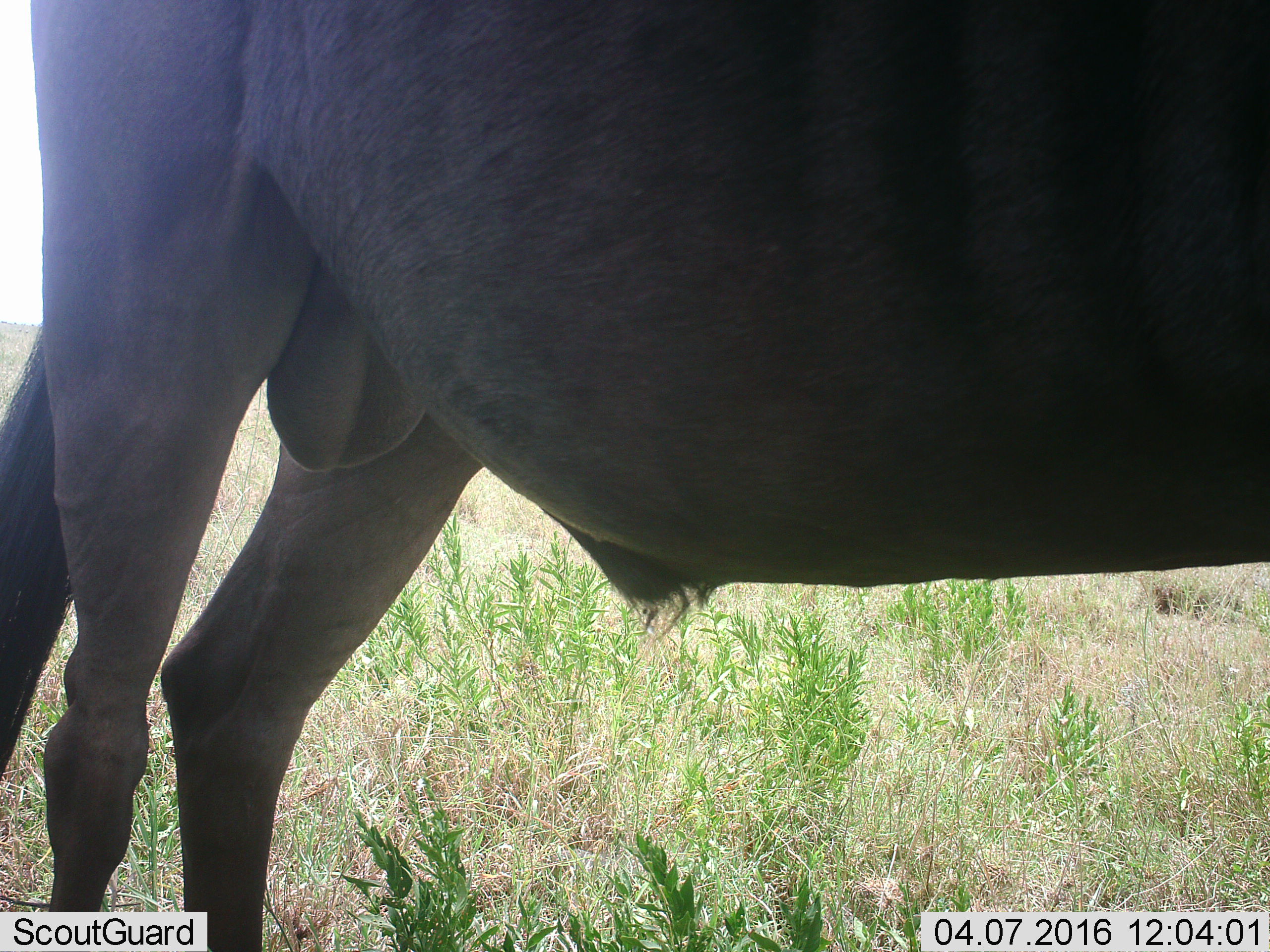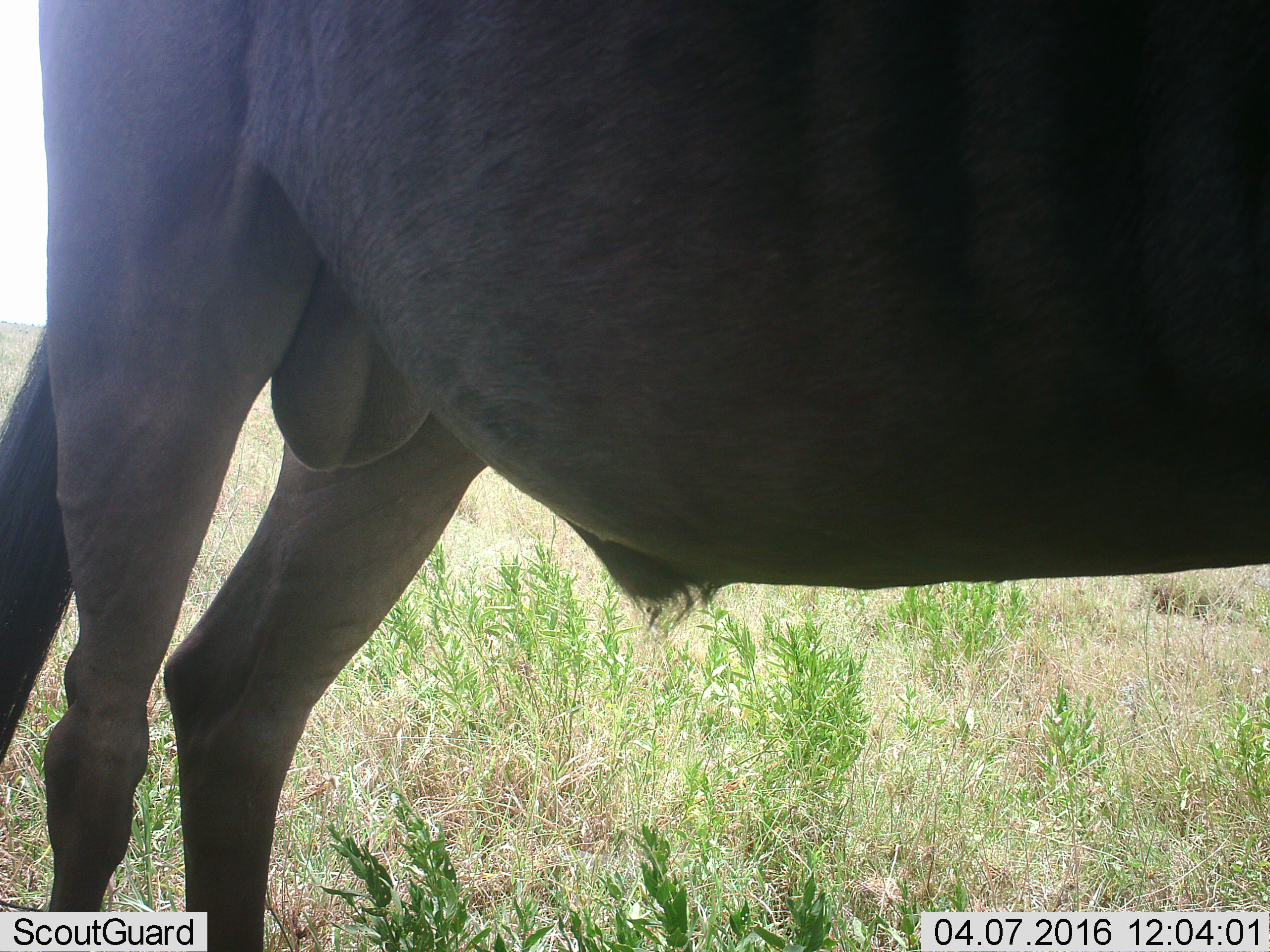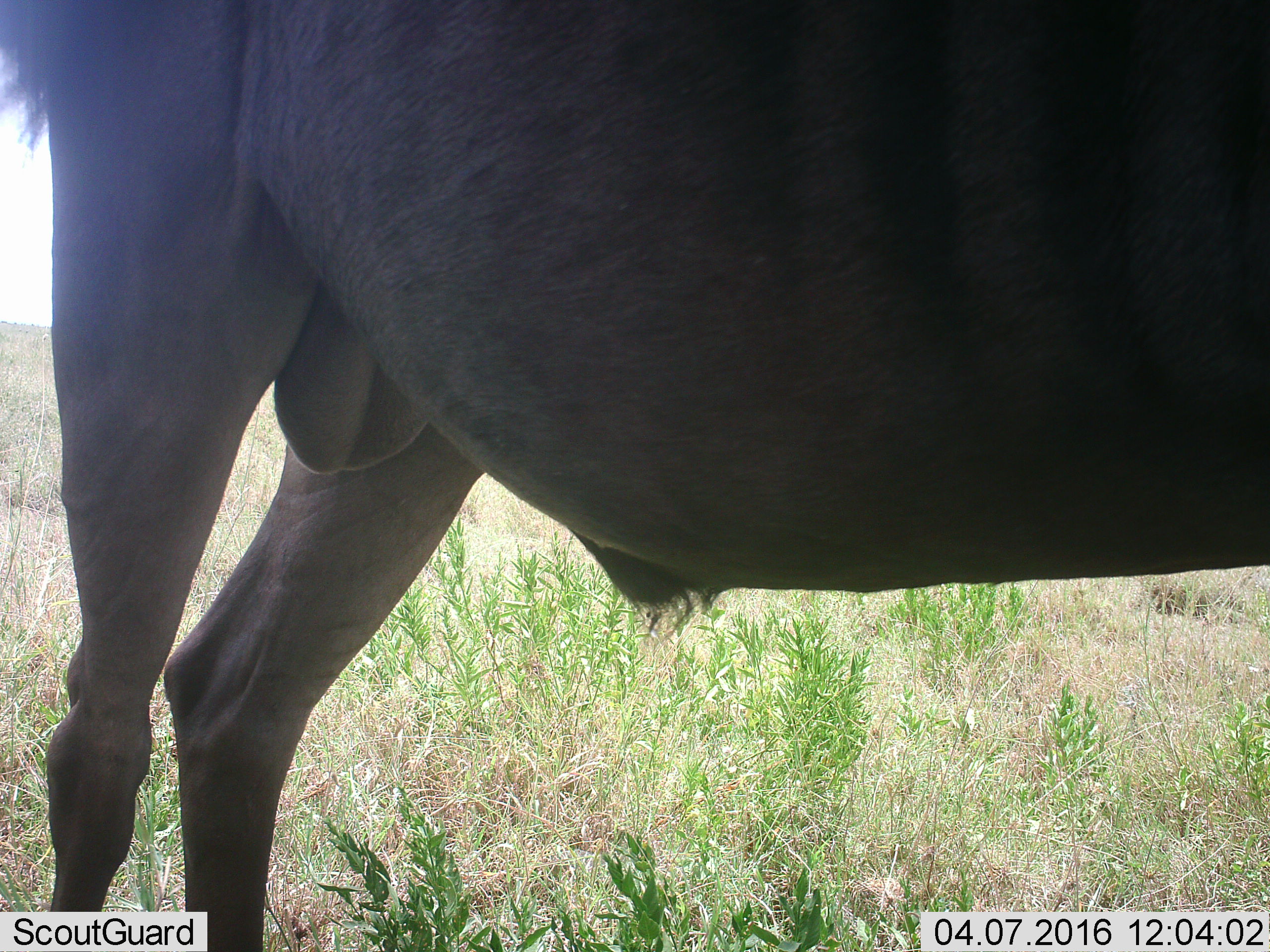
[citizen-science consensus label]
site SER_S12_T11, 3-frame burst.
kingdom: Animalia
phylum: Chordata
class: Mammalia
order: Artiodactyla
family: Bovidae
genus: Syncerus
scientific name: Syncerus caffer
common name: african buffalo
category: buffalo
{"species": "buffalo (african buffalo) (Syncerus caffer)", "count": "1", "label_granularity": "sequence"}